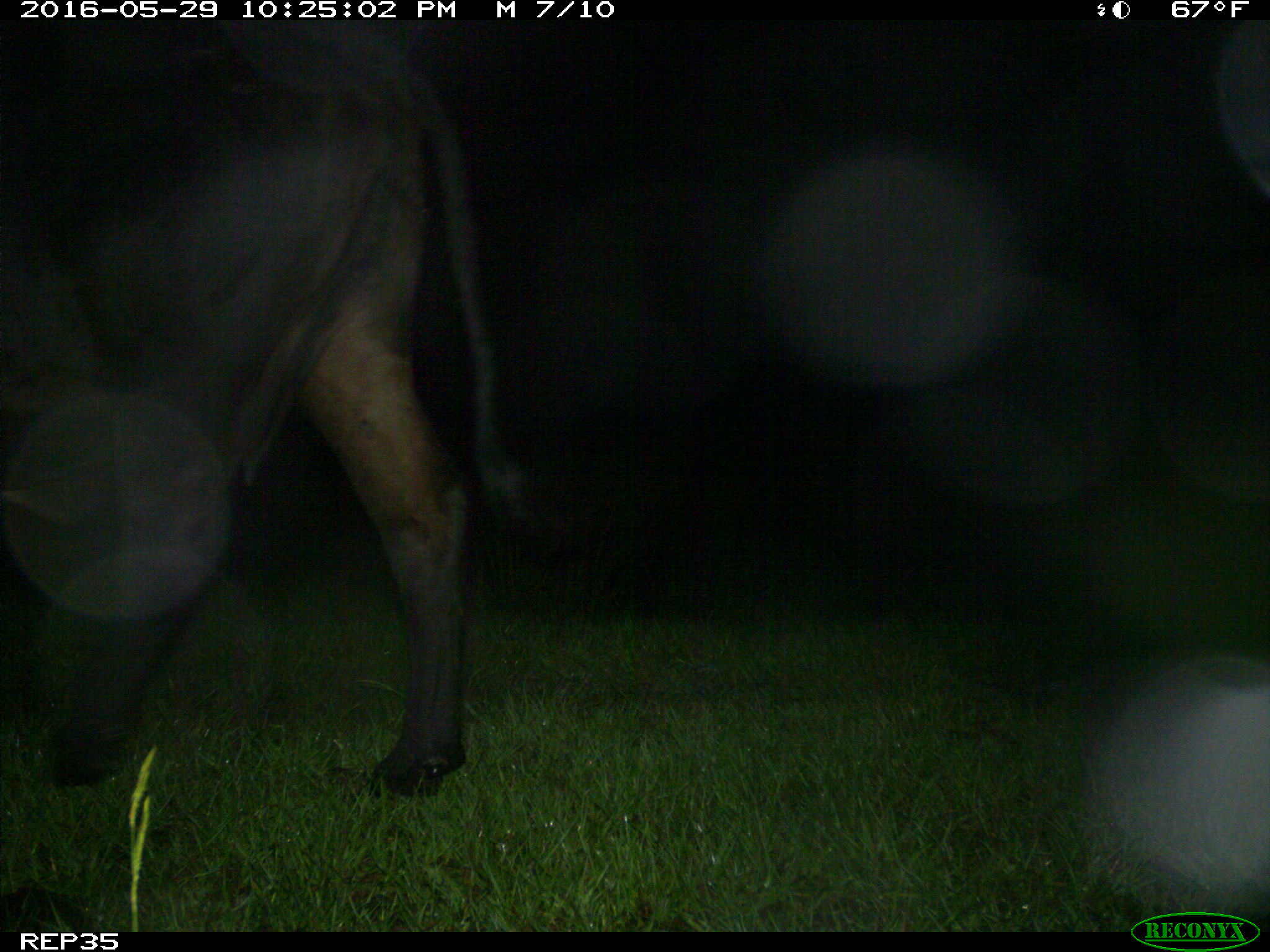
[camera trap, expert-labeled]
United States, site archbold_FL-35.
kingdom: Animalia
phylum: Chordata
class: Mammalia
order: Artiodactyla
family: Bovidae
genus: Bos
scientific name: Bos taurus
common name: domestic cow